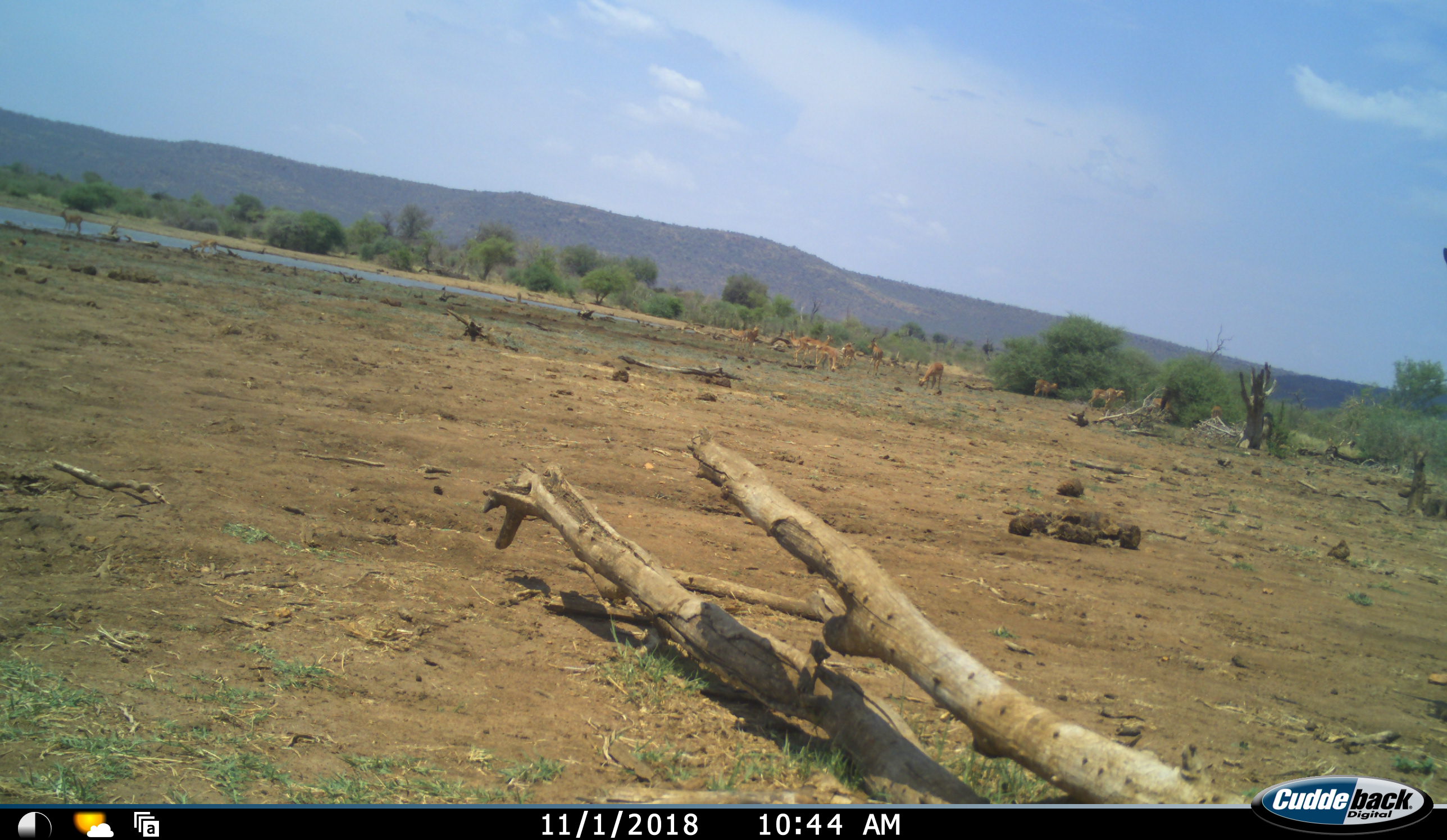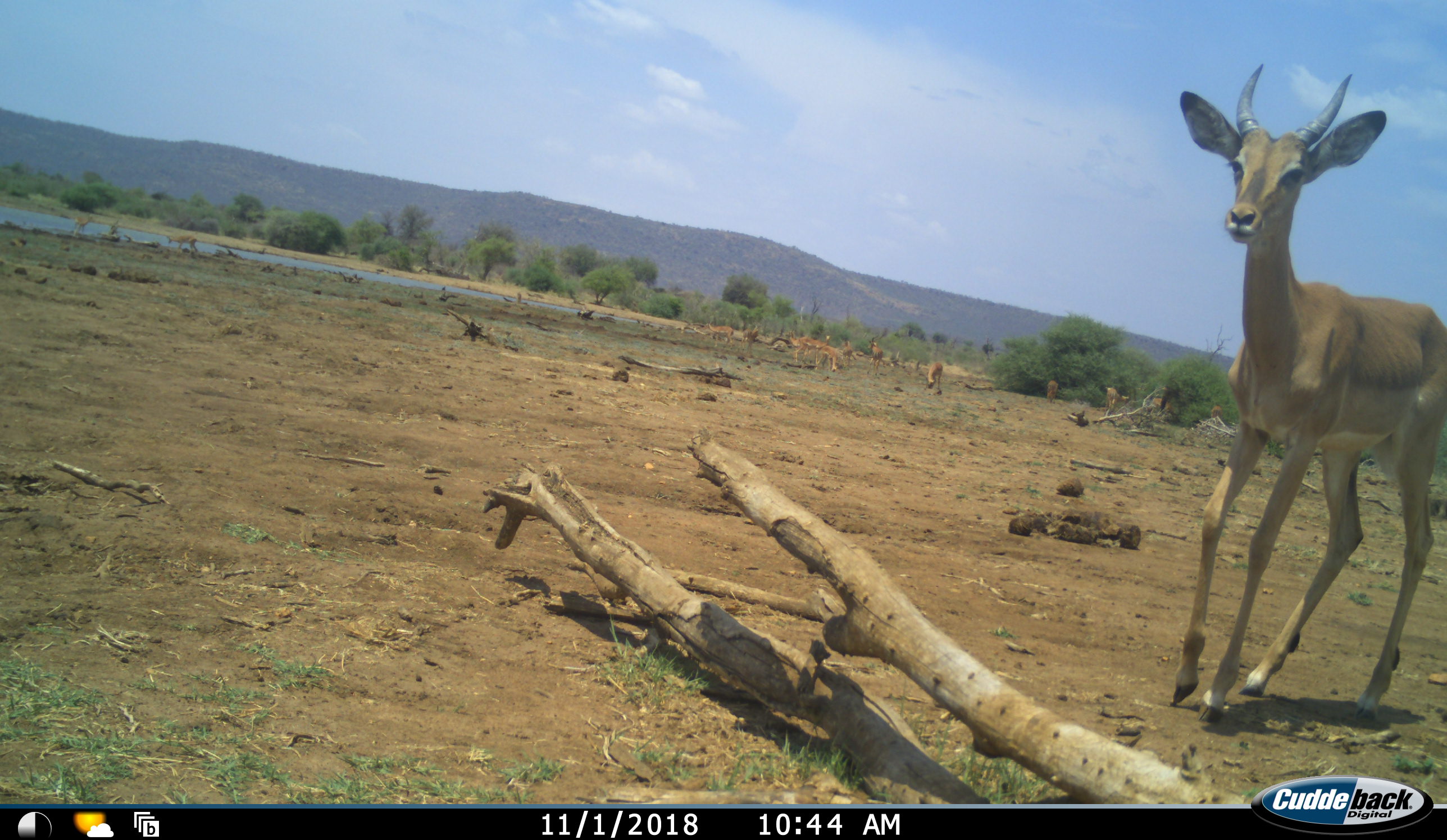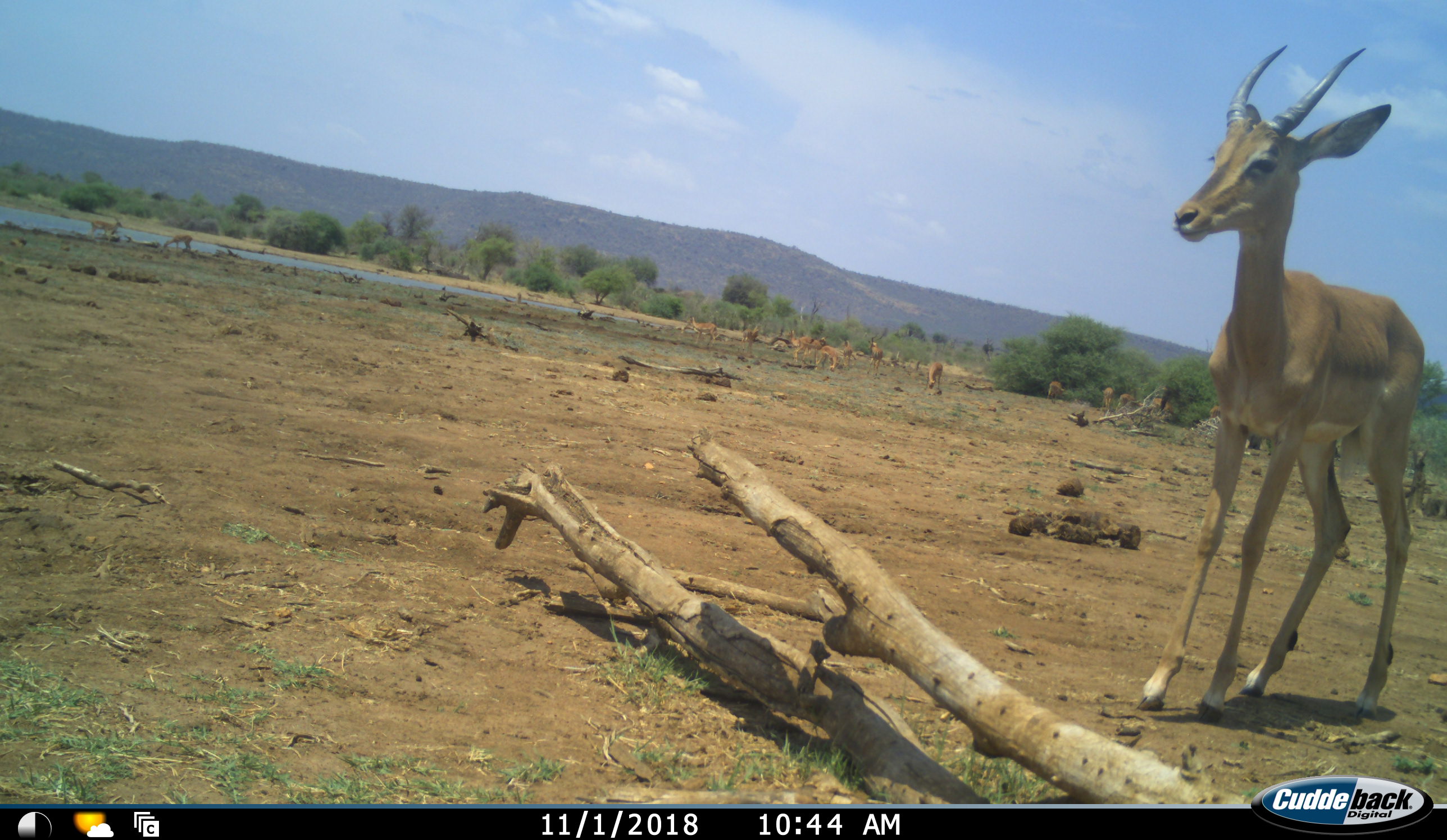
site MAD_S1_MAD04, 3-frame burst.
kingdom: Animalia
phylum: Chordata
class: Mammalia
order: Artiodactyla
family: Bovidae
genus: Aepyceros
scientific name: Aepyceros melampus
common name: impala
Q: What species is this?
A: Impala (Aepyceros melampus).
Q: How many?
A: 11-50.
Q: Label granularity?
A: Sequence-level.